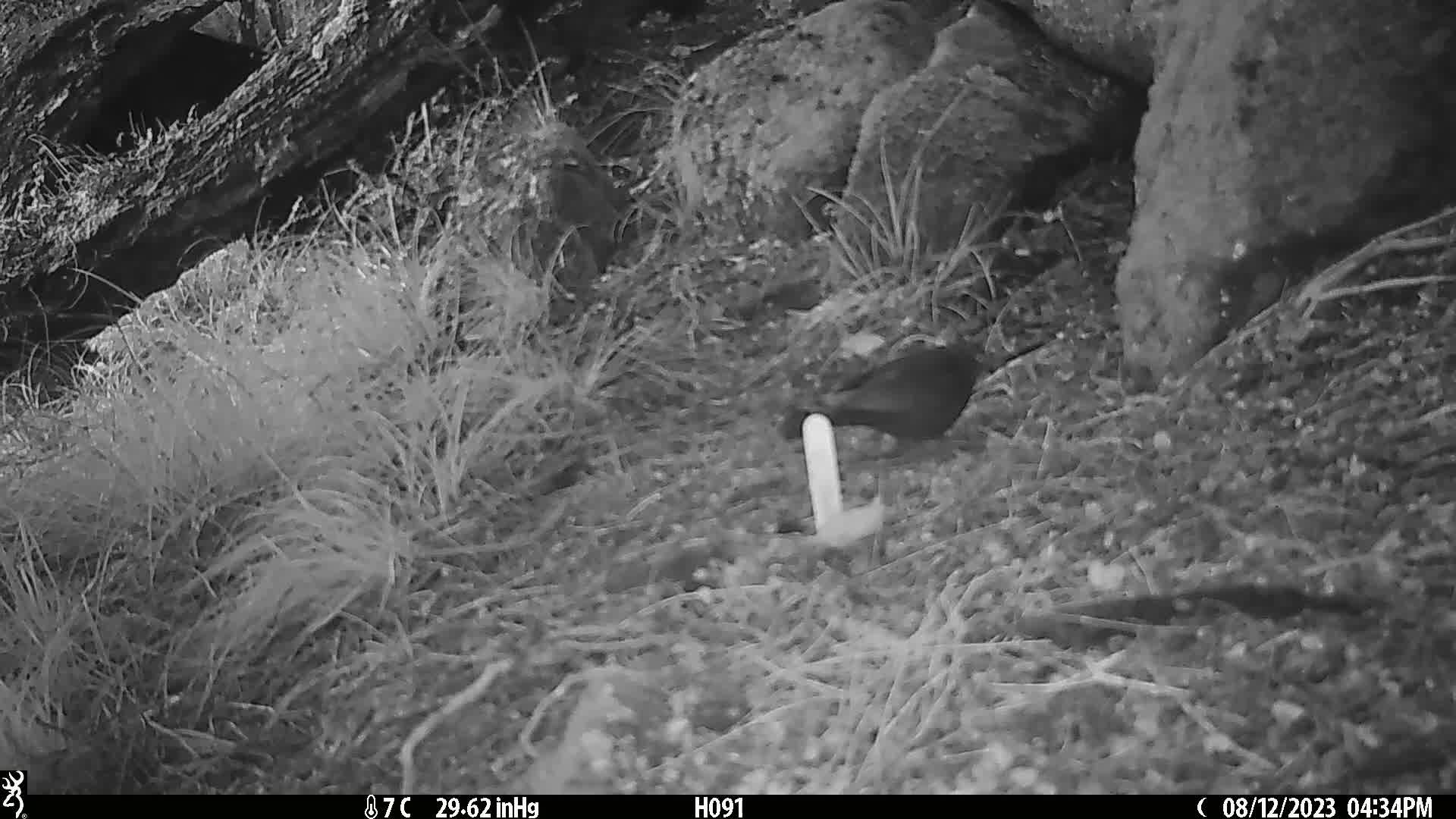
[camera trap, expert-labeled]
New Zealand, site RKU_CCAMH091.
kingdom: Animalia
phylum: Chordata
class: Aves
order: Passeriformes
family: Turdidae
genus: Turdus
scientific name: Turdus merula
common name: eurasian blackbird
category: blackbird